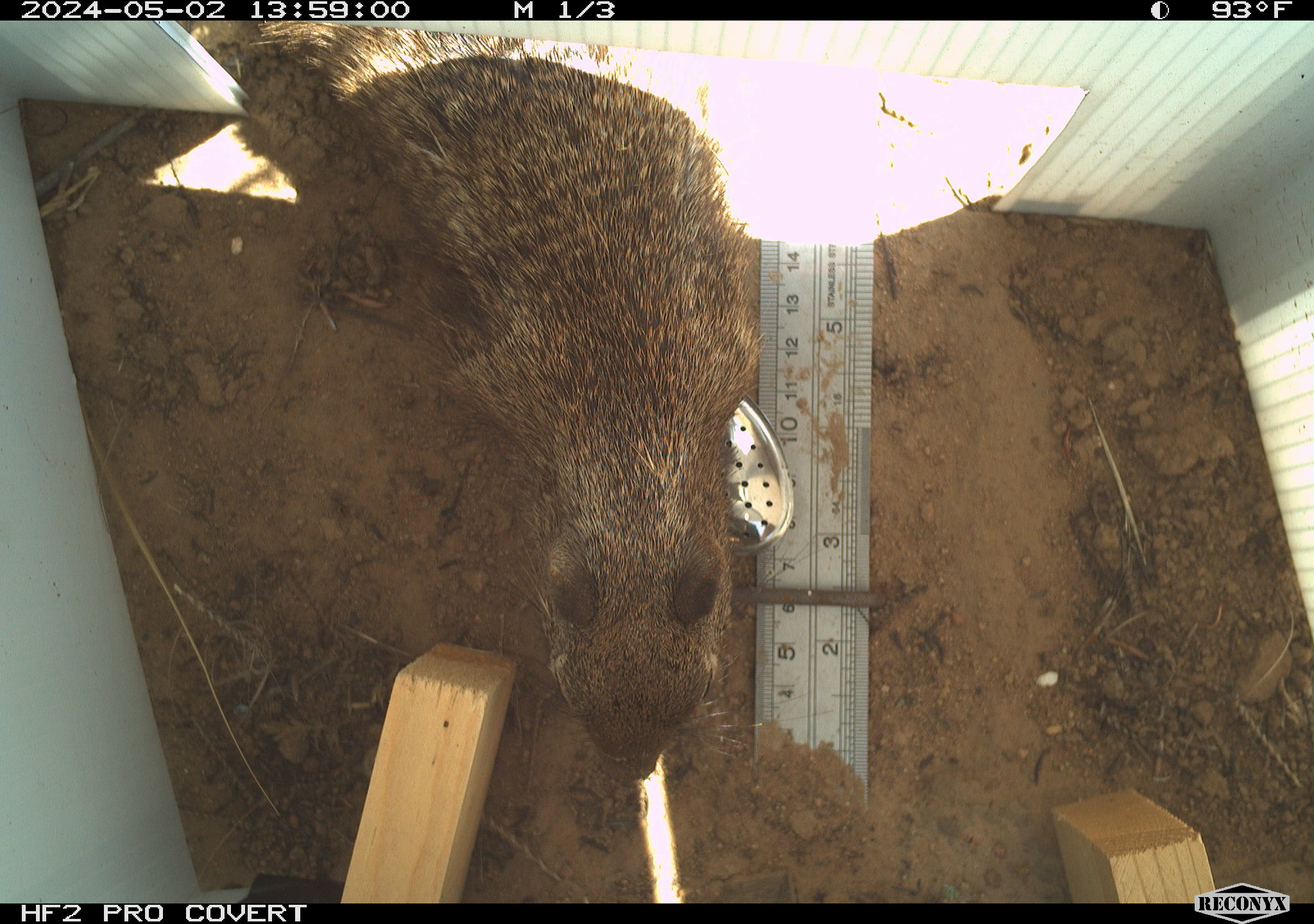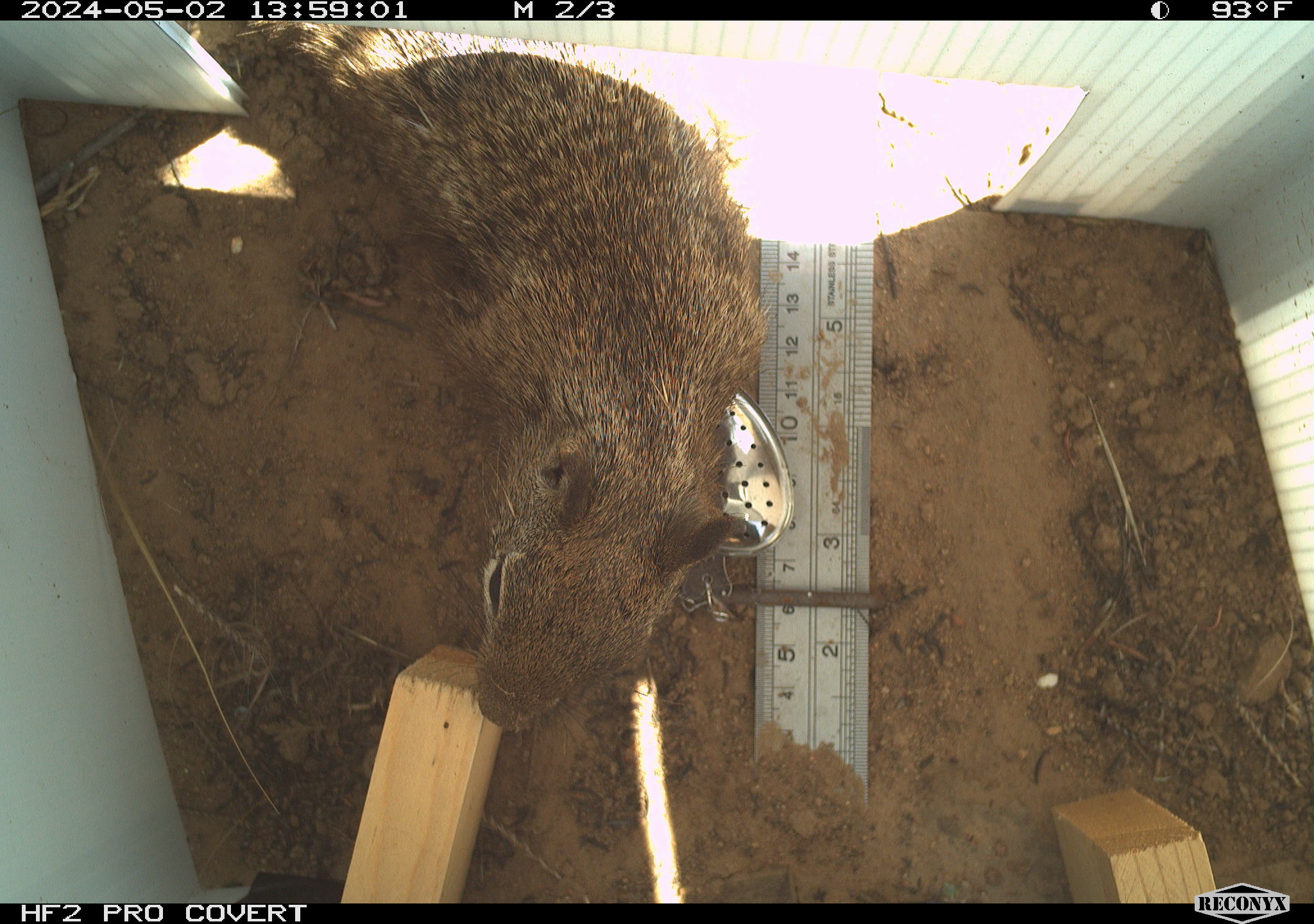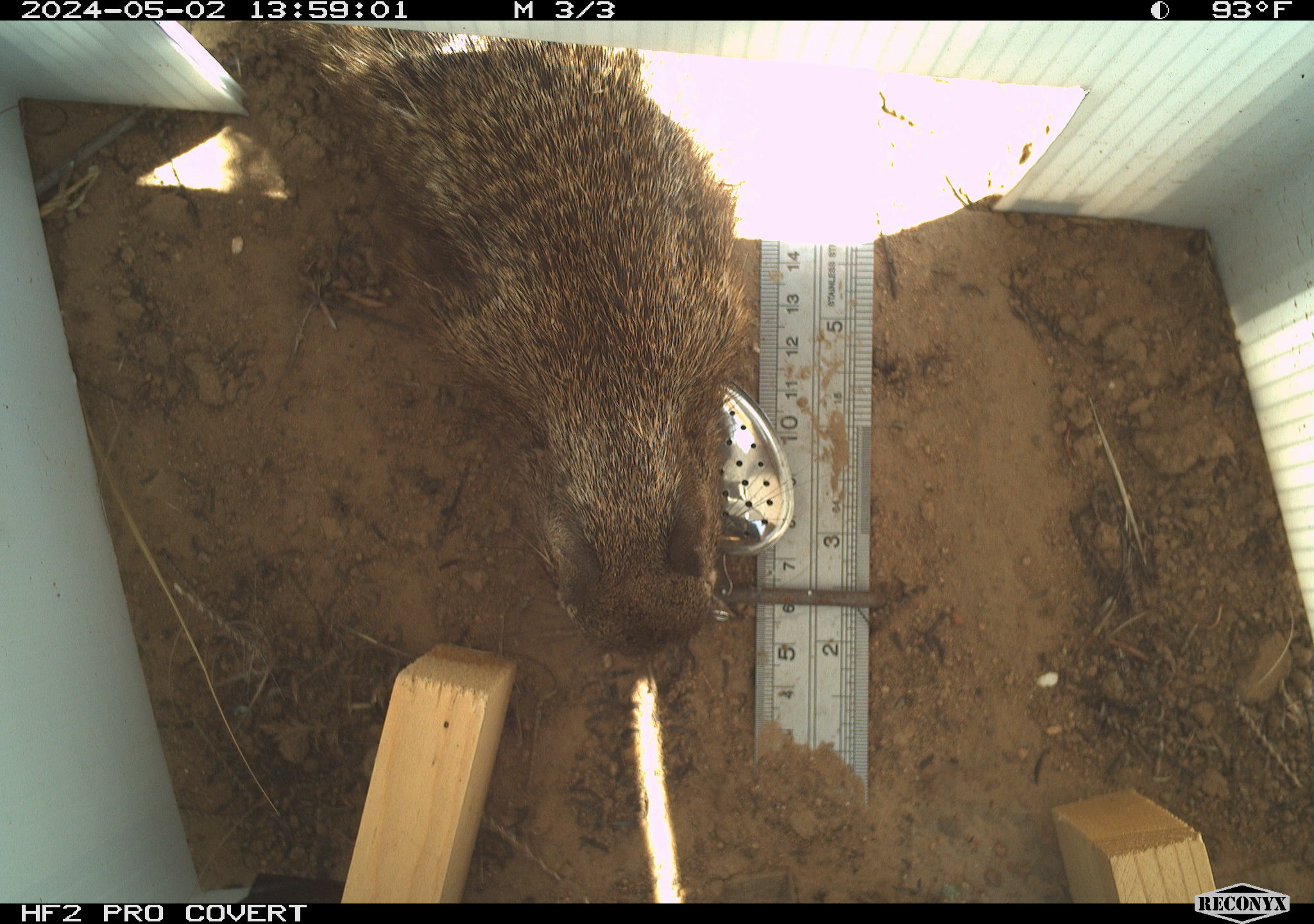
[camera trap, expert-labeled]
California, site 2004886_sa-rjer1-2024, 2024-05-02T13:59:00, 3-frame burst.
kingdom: Animalia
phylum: Chordata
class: Mammalia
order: Rodentia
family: Sciuridae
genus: Otospermophilus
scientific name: Otospermophilus beecheyi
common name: california ground squirrel